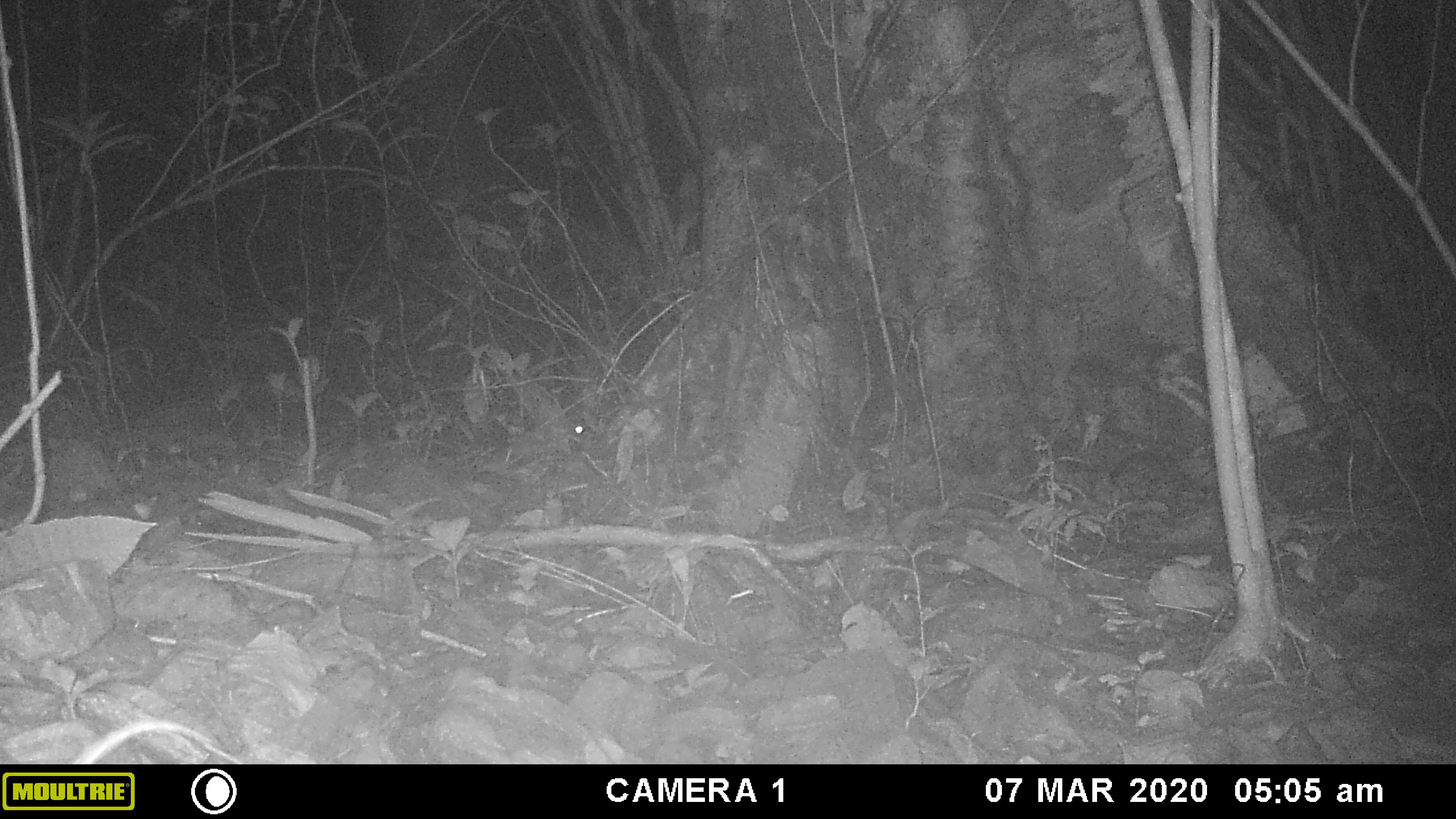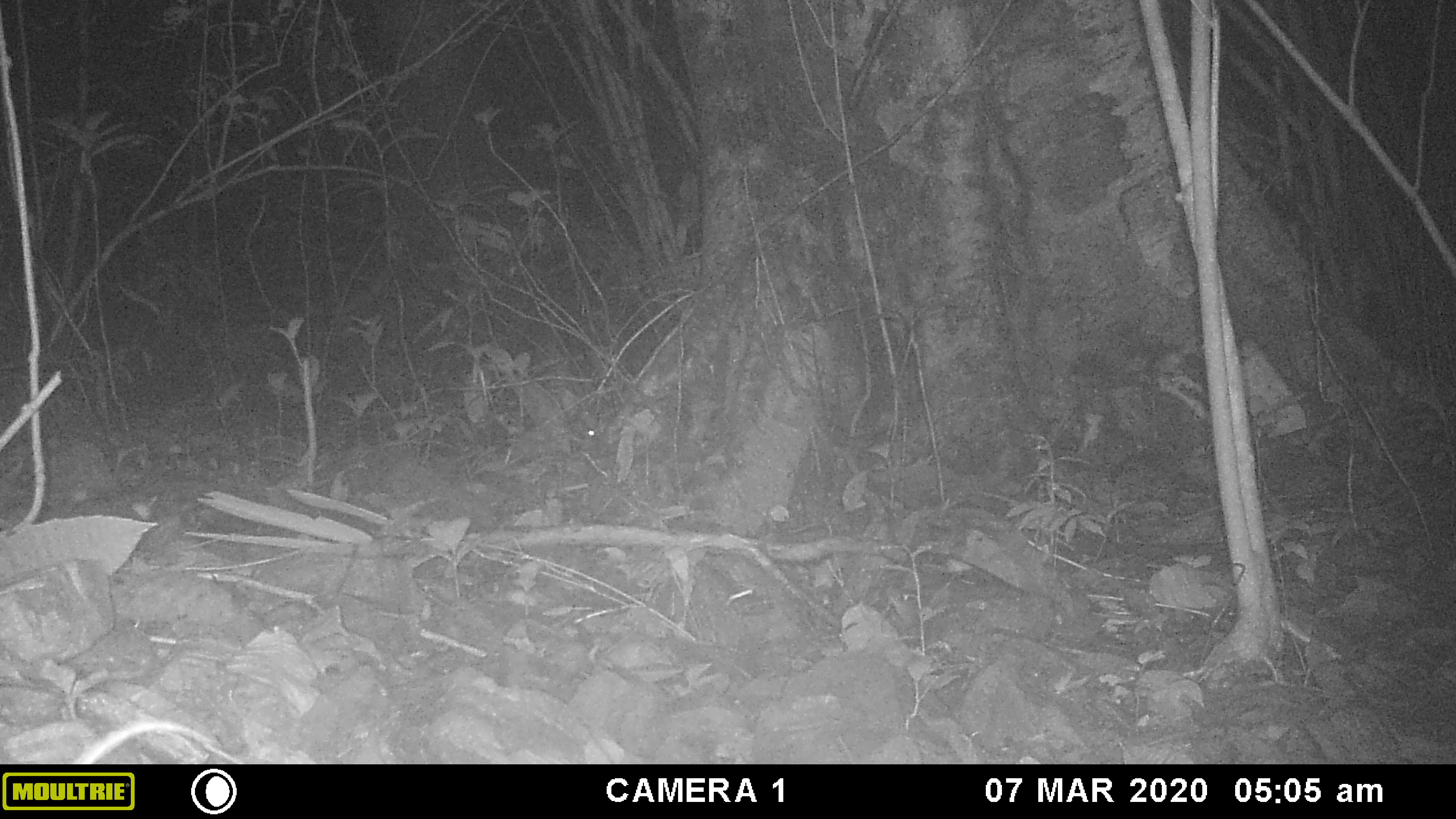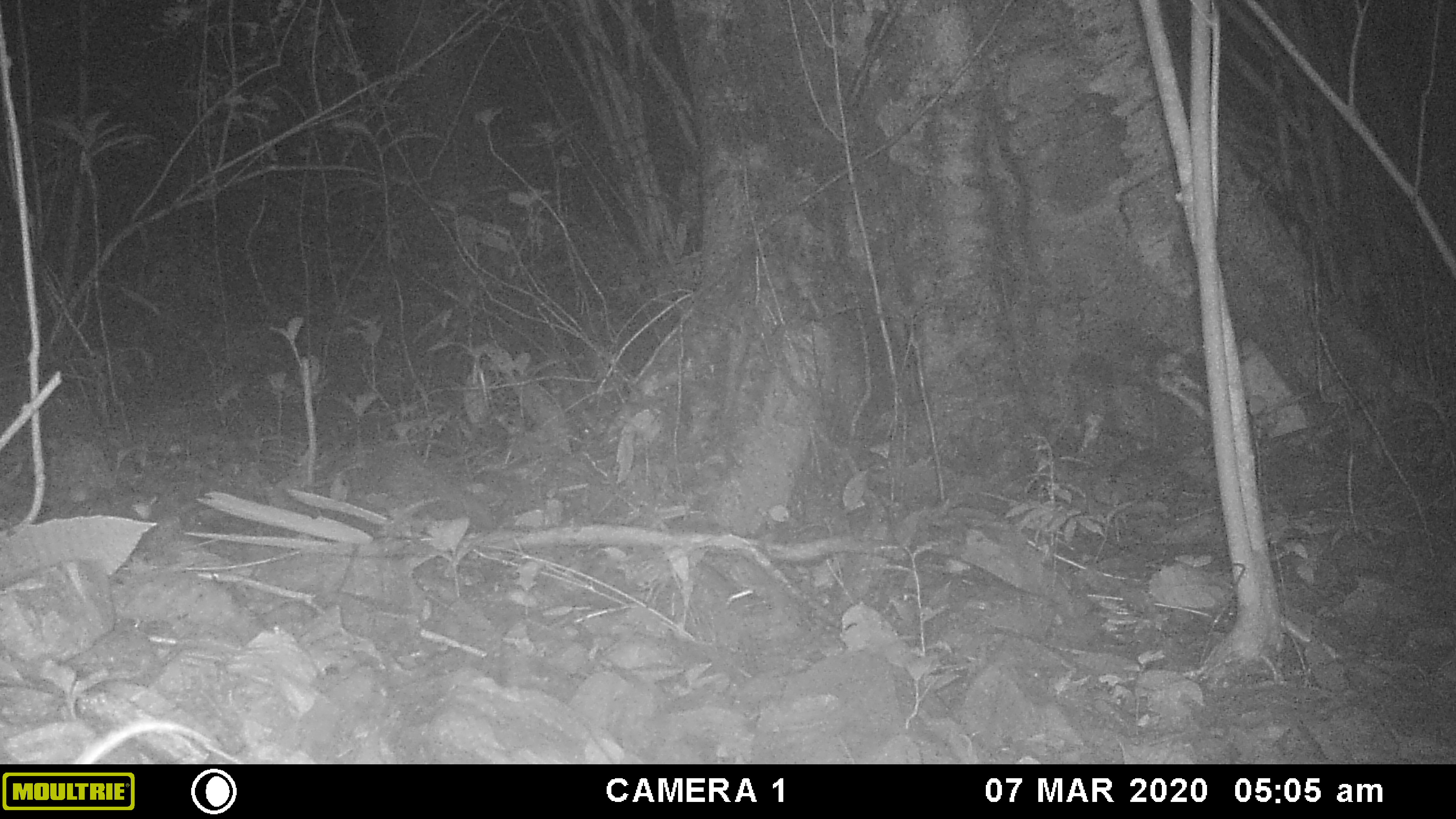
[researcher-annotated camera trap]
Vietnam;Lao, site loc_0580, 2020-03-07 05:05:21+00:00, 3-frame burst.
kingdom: Animalia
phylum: Chordata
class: Mammalia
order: Artiodactyla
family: Suidae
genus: Sus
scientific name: Sus scrofa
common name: eurasian wild pig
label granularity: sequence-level